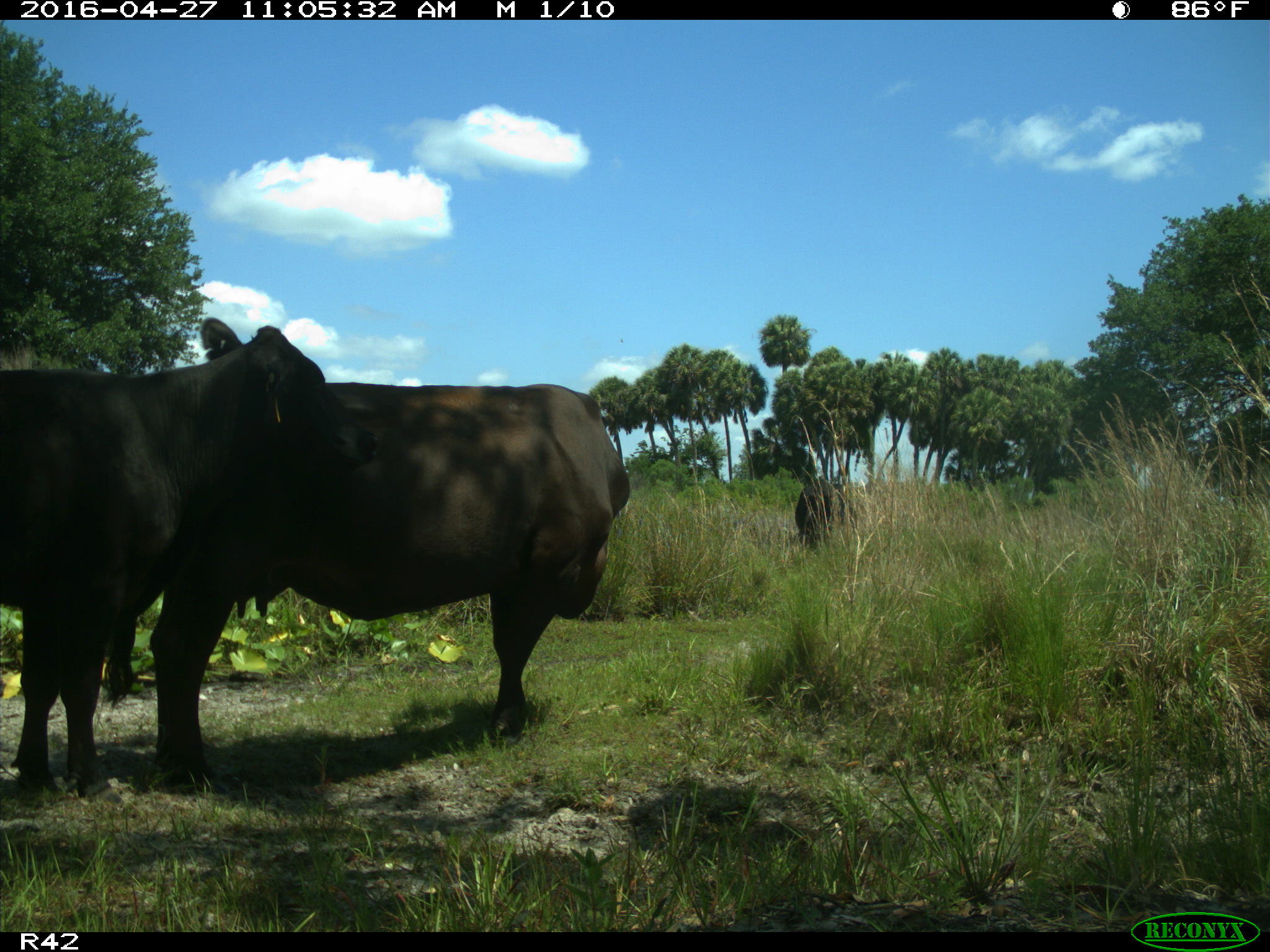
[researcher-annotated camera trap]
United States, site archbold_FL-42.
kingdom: Animalia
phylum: Chordata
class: Mammalia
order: Artiodactyla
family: Bovidae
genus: Bos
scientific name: Bos taurus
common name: domestic cow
Bos taurus (domestic cow).